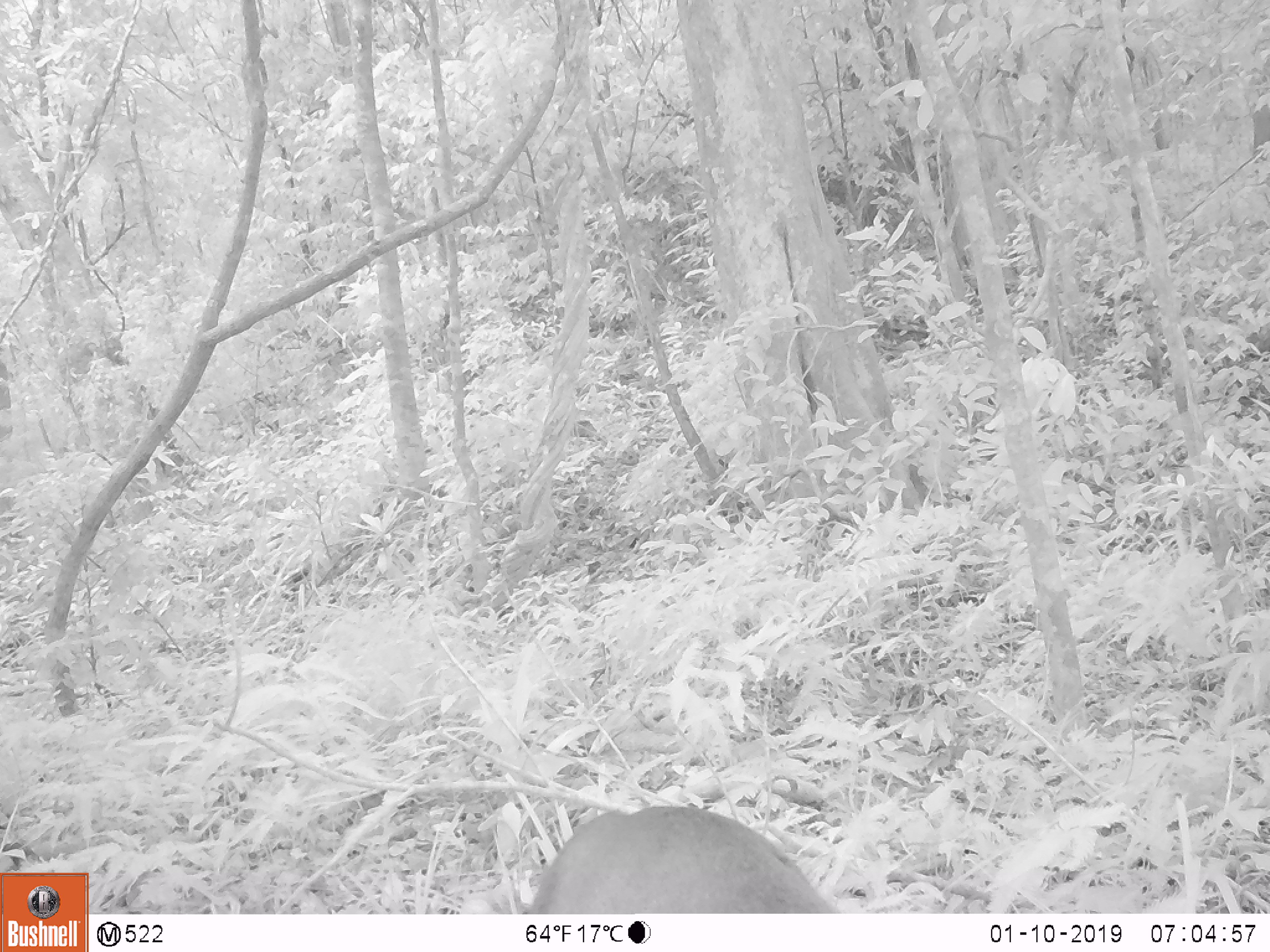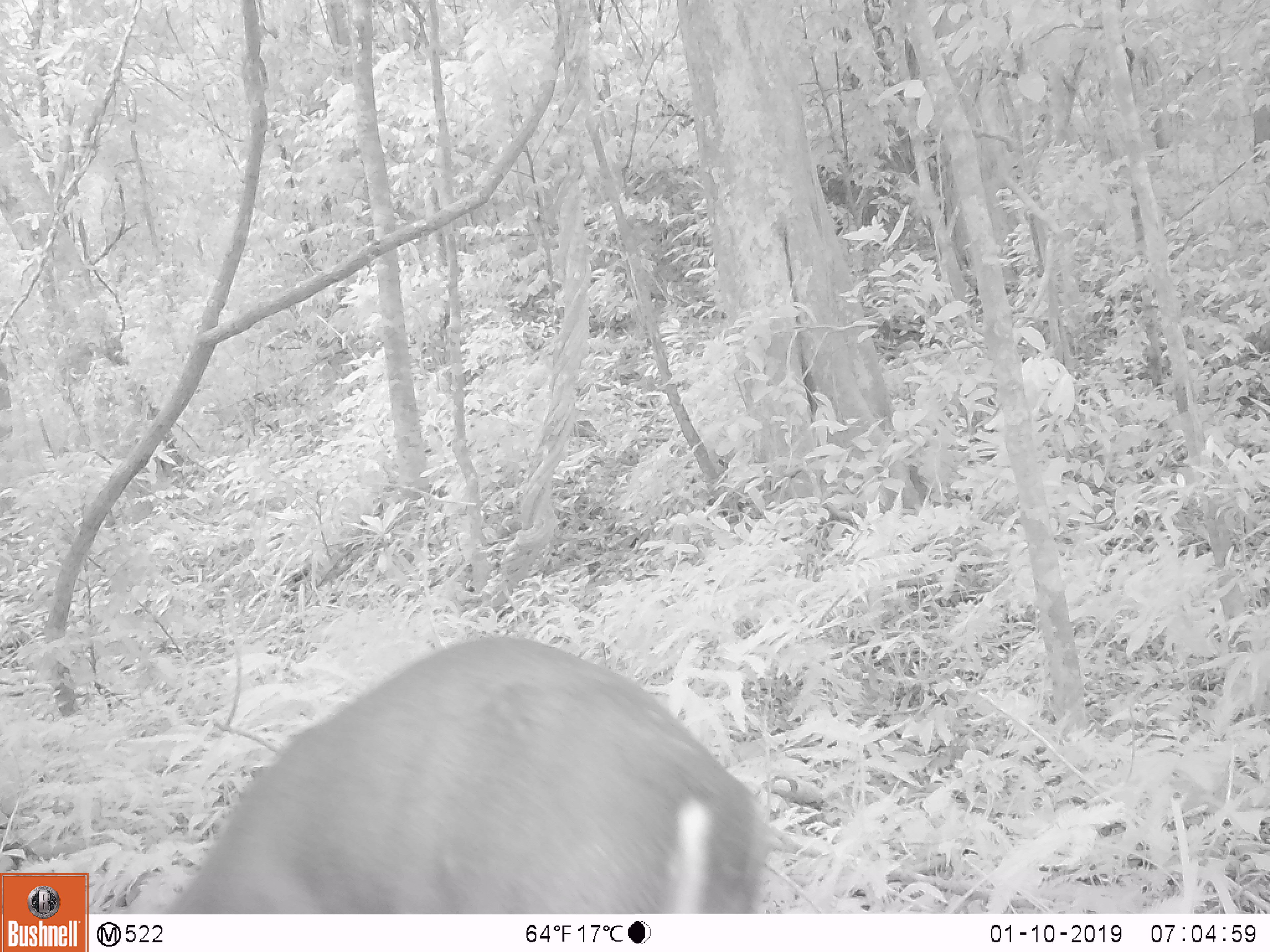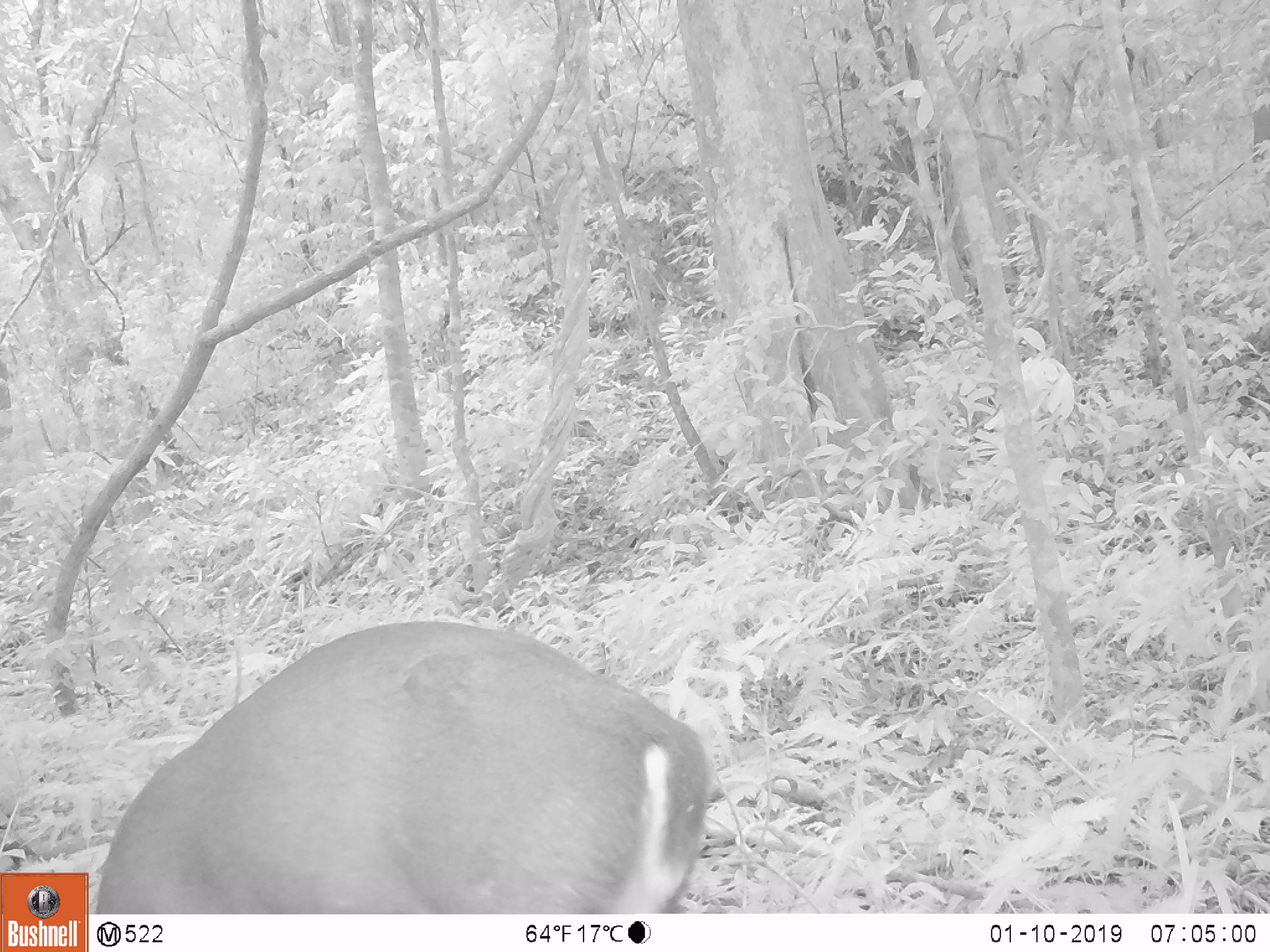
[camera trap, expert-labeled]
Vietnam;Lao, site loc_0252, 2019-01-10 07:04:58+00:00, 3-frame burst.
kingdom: Animalia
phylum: Chordata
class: Mammalia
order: Artiodactyla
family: Cervidae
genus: Muntiacus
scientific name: Muntiacus rooseveltorum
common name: roosevelt's muntjac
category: roosevelts muntjac group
Roosevelts muntjac group (roosevelt's muntjac) (Muntiacus rooseveltorum). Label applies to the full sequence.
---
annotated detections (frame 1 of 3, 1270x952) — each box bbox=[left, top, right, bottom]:
roosevelts muntjac group: bbox=[528, 804, 837, 912]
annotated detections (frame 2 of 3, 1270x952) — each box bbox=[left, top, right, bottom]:
roosevelts muntjac group: bbox=[159, 633, 765, 914]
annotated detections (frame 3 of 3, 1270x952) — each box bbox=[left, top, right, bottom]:
roosevelts muntjac group: bbox=[95, 619, 711, 911]